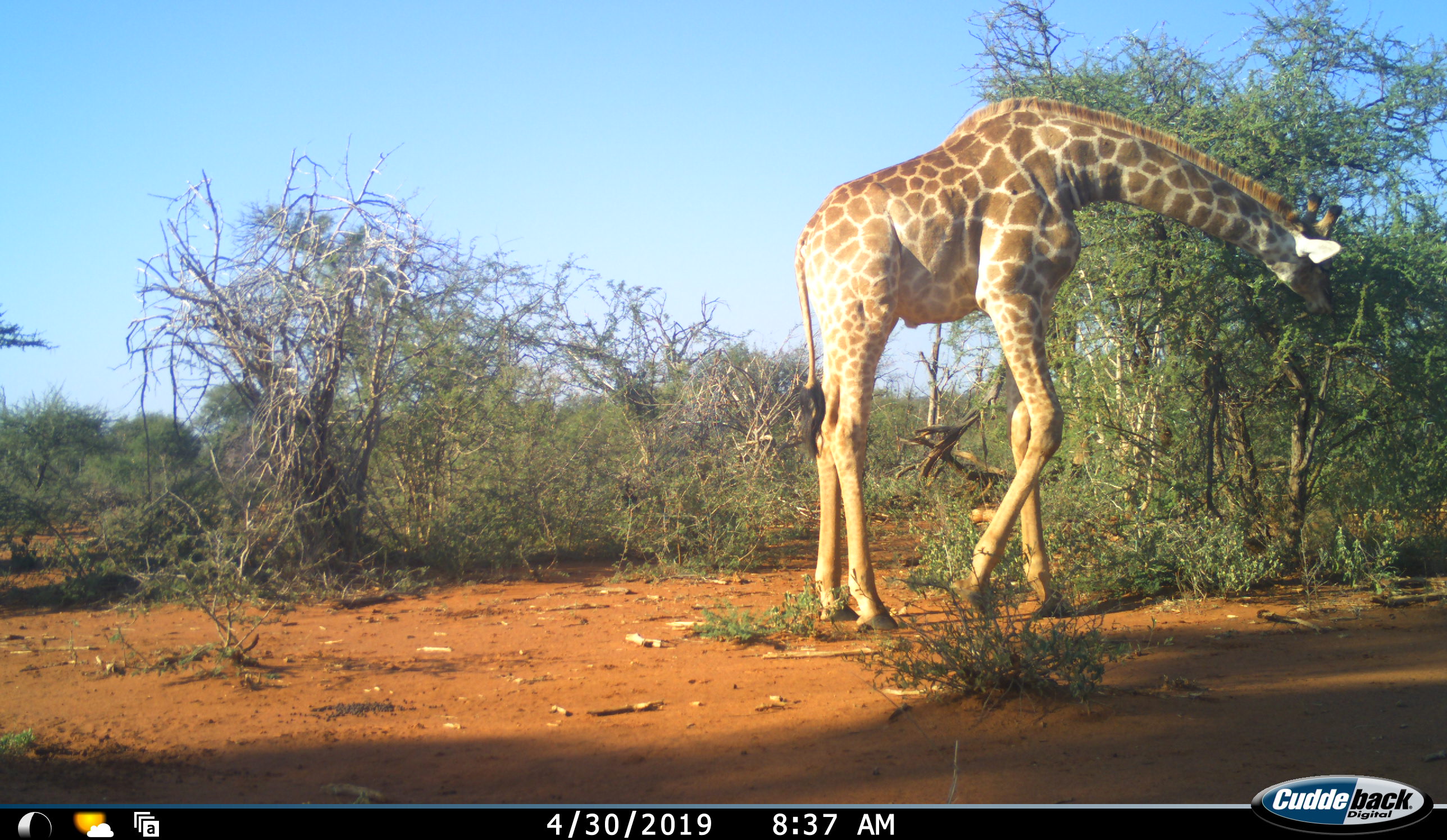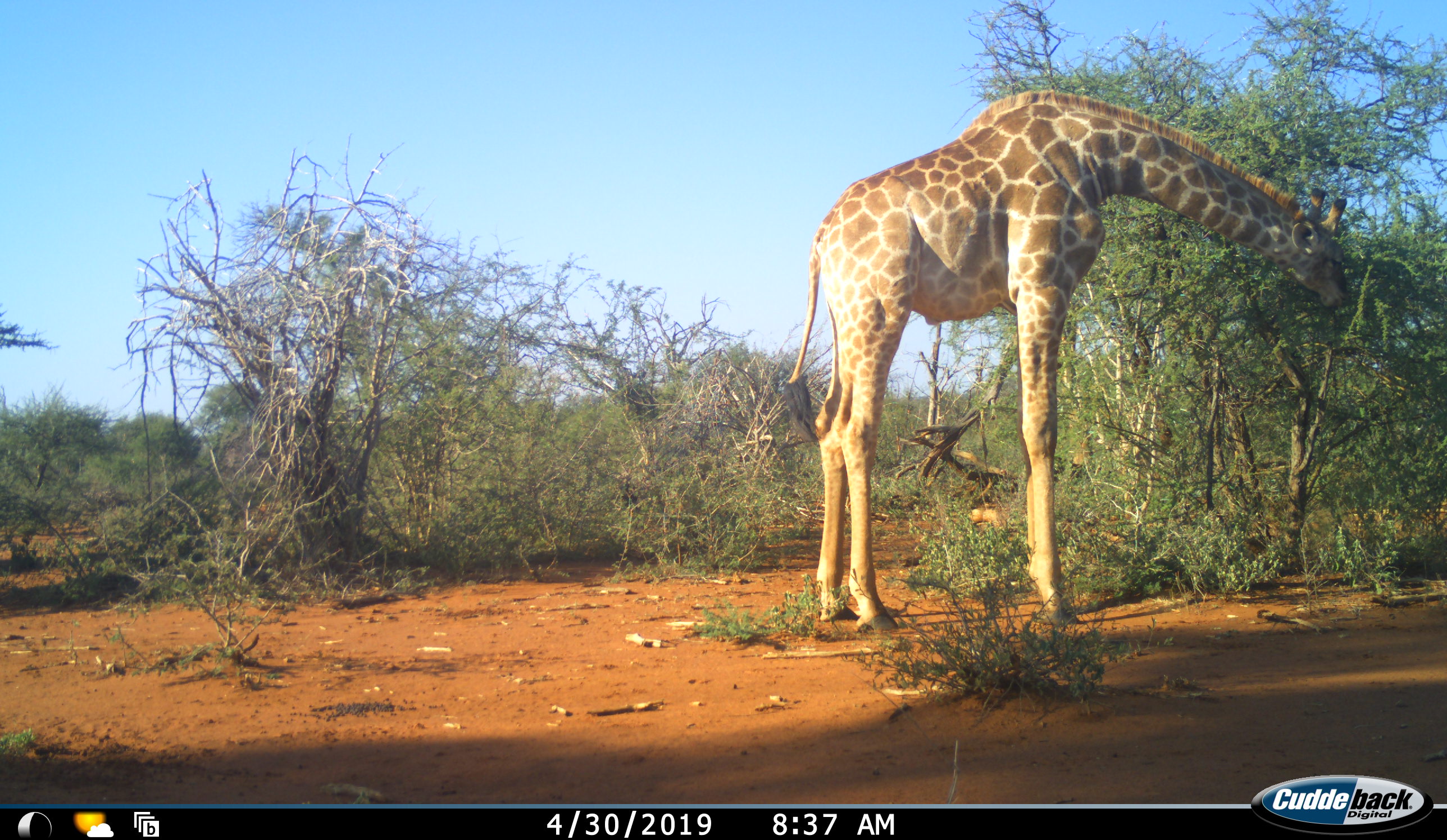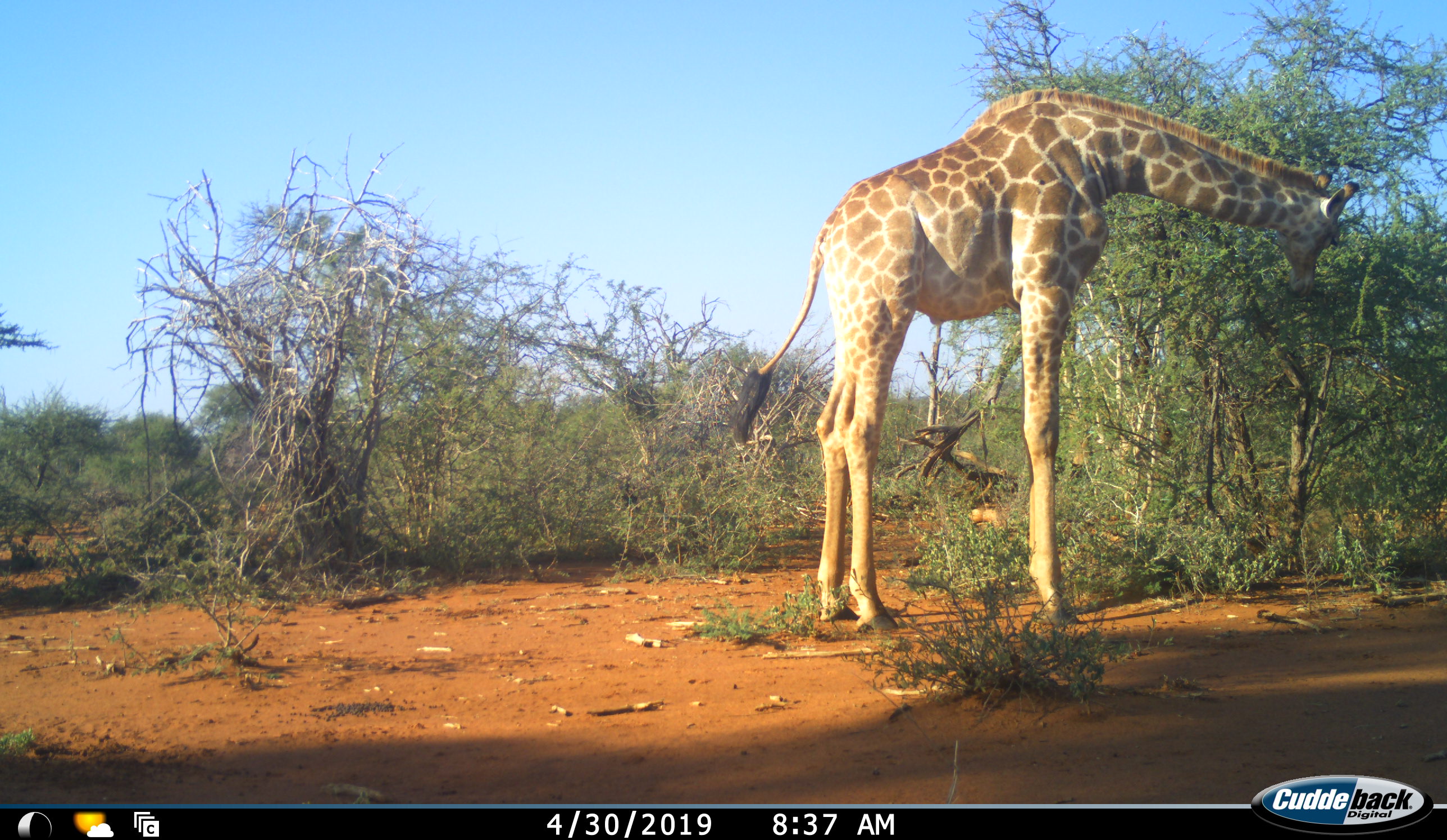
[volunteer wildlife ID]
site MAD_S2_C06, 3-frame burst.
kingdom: Animalia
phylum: Chordata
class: Mammalia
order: Artiodactyla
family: Giraffidae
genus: Giraffa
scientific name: Giraffa camelopardalis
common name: giraffe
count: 1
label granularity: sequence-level